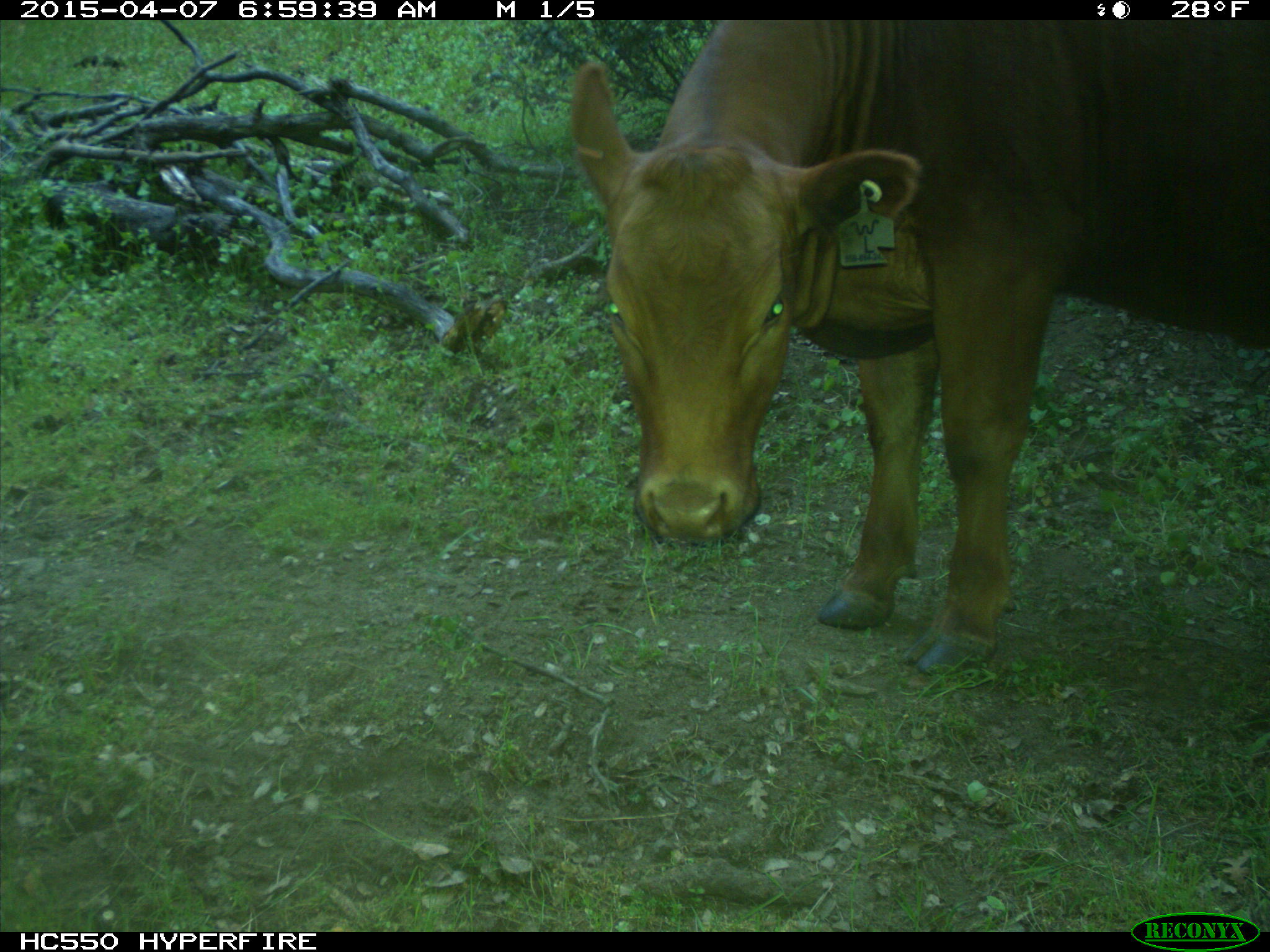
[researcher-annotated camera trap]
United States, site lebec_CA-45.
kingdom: Animalia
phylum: Chordata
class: Mammalia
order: Artiodactyla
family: Bovidae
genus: Bos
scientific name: Bos taurus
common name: domestic cow